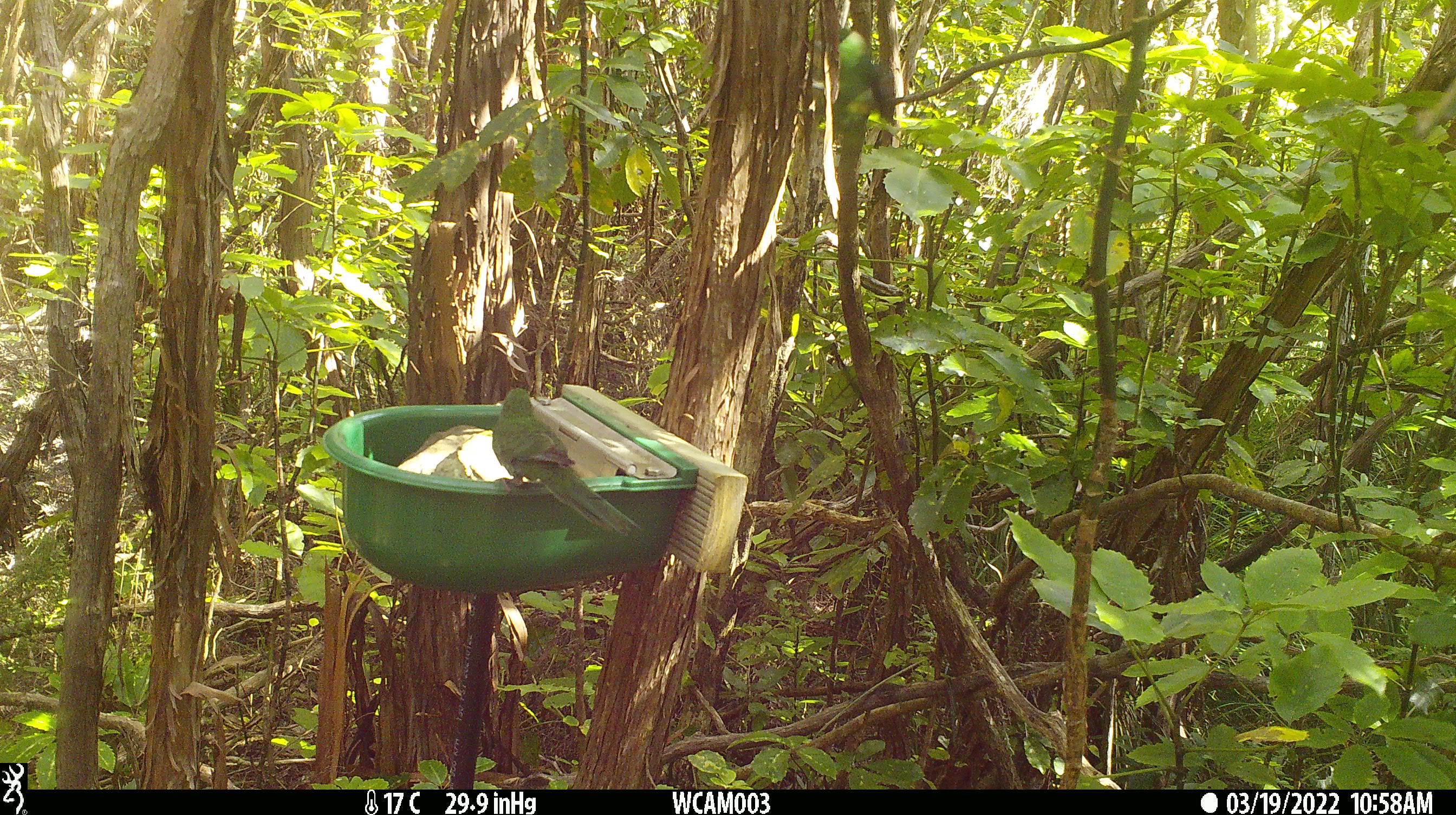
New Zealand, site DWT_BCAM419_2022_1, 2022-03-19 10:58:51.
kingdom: Animalia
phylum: Chordata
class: Aves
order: Psittaciformes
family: Psittaculidae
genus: Cyanoramphus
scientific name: Cyanoramphus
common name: parakeet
Parakeet (Cyanoramphus).